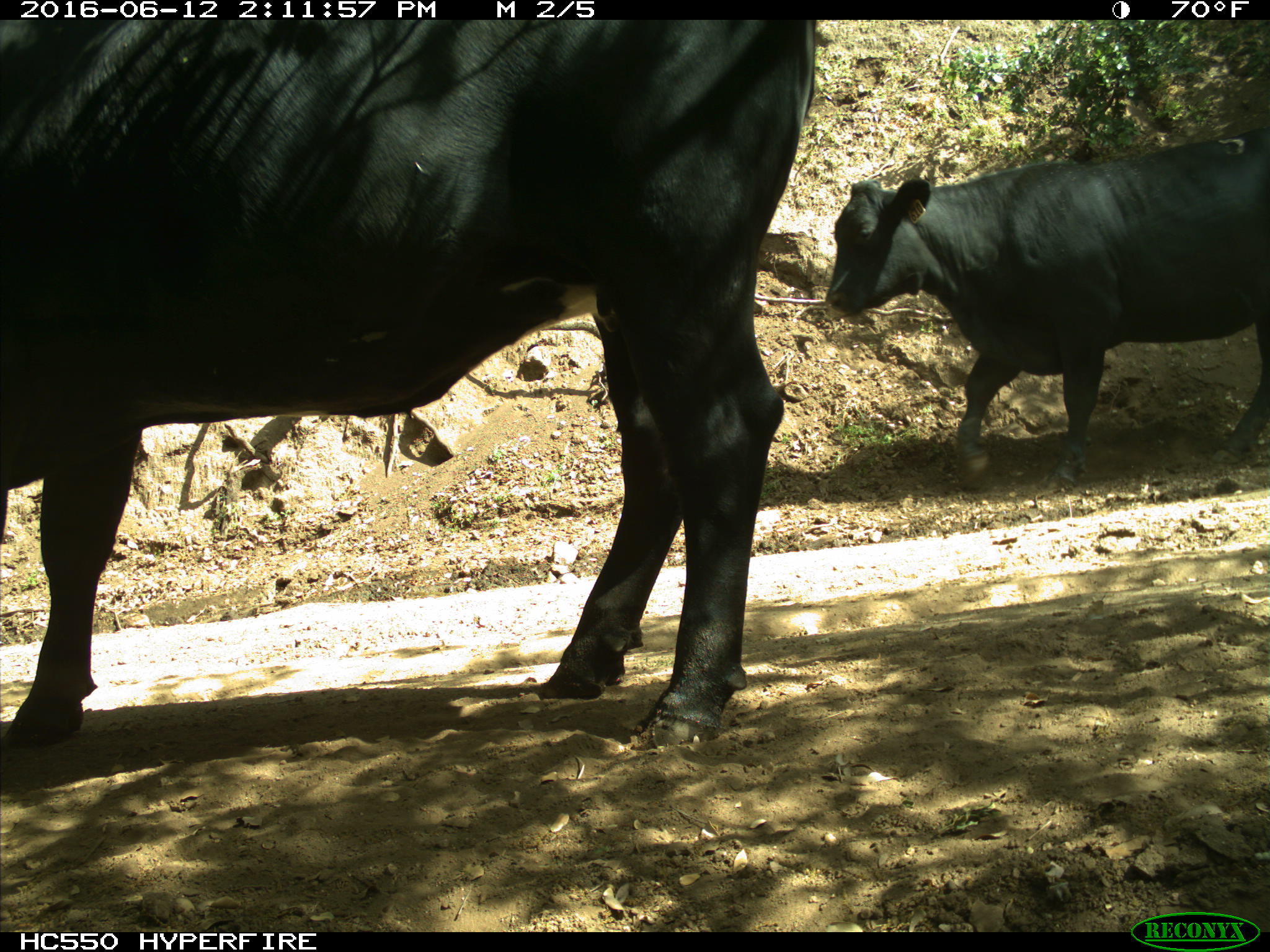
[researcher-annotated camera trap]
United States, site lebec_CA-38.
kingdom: Animalia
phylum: Chordata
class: Mammalia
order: Artiodactyla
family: Bovidae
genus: Bos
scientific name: Bos taurus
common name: domestic cow